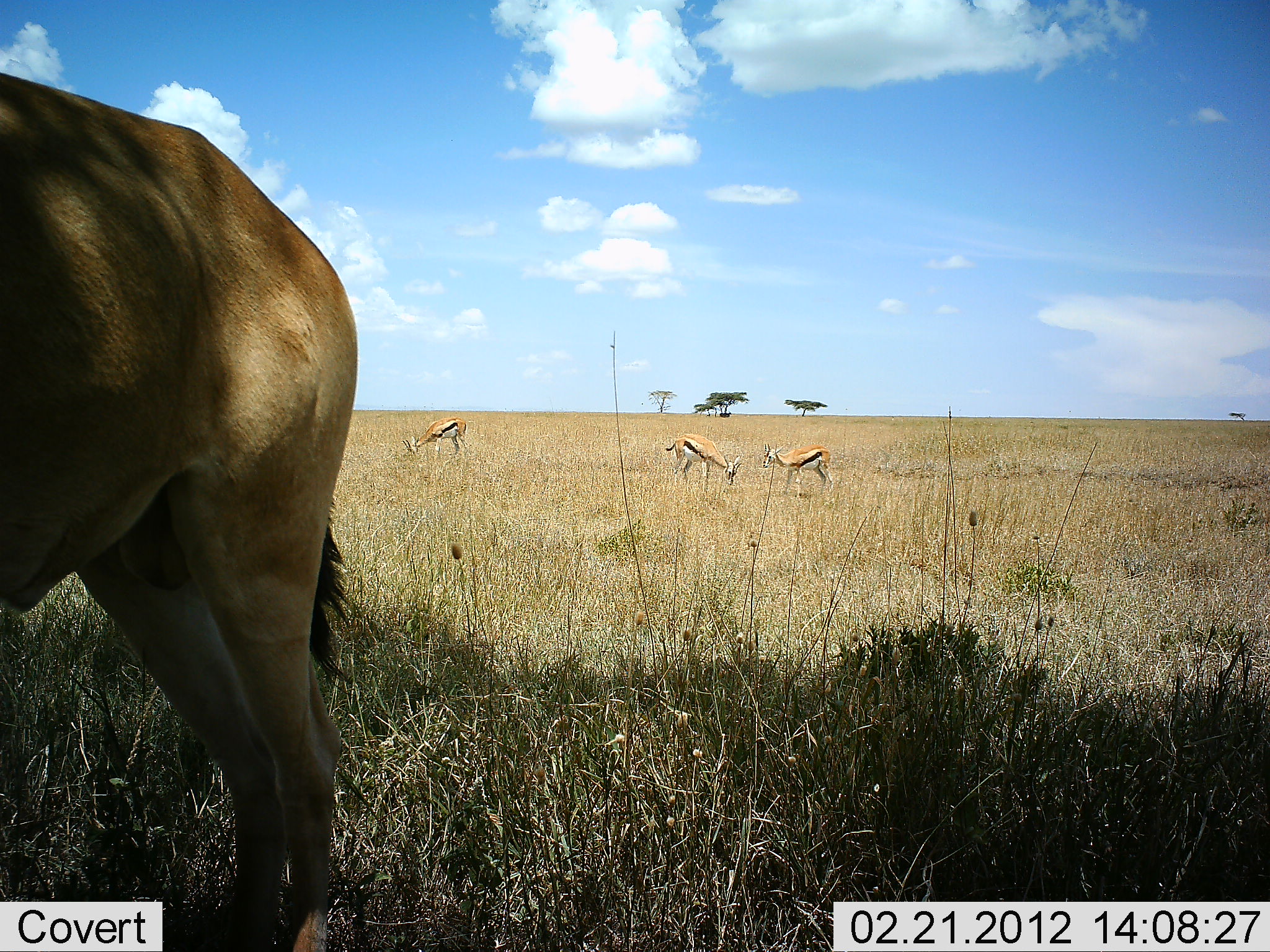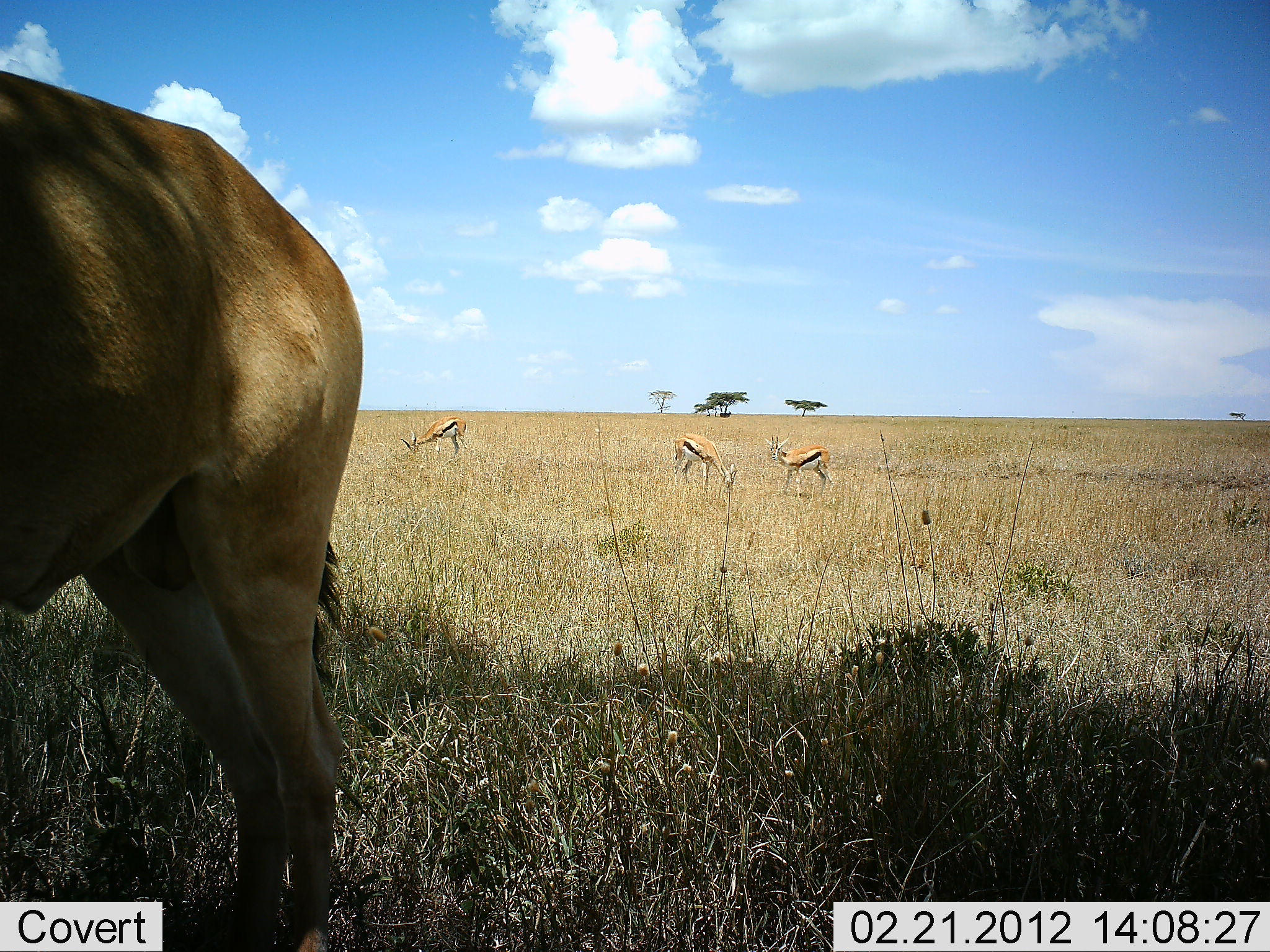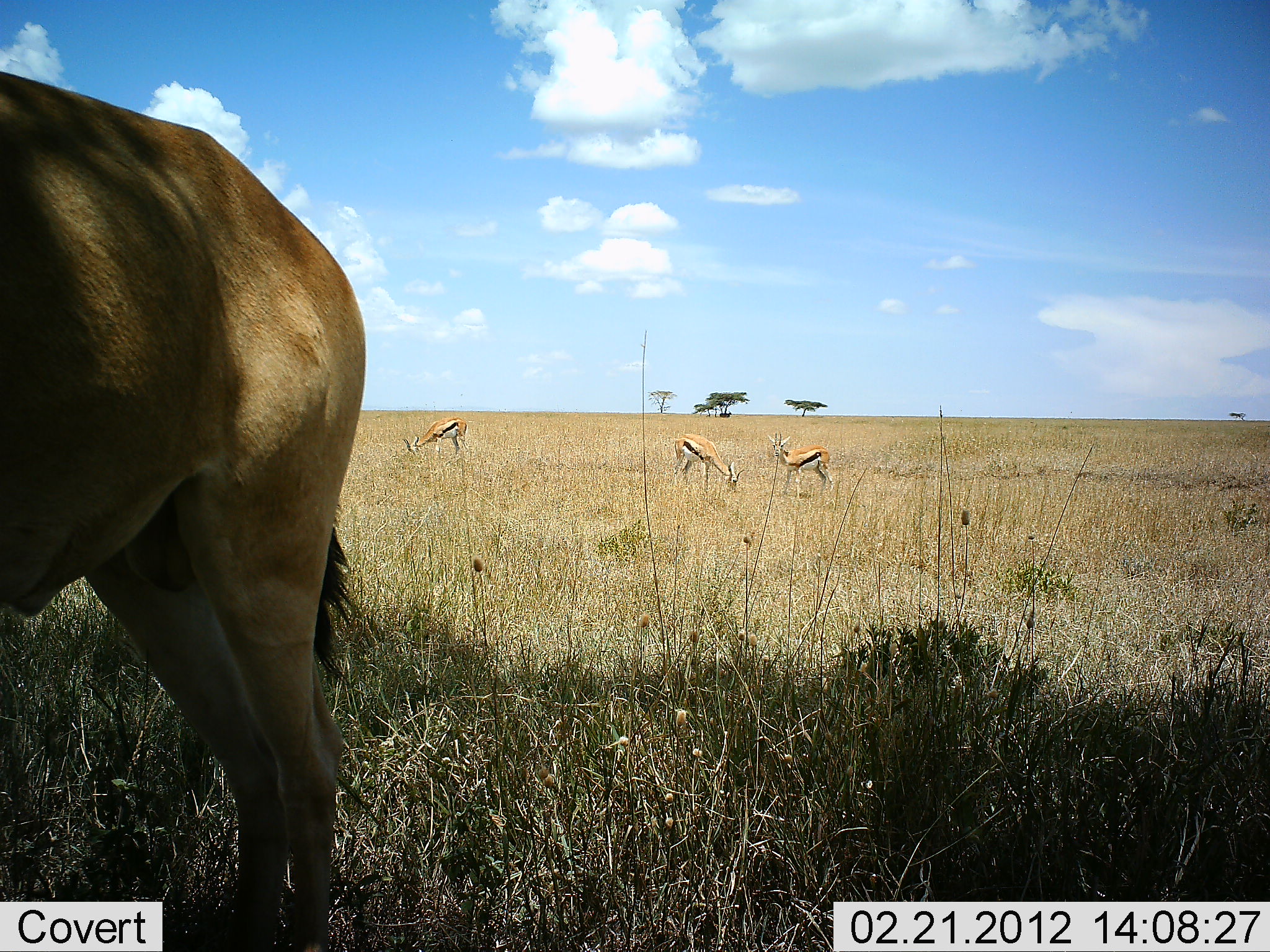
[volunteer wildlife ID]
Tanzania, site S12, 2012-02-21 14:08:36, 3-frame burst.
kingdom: Animalia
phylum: Chordata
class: Mammalia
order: Artiodactyla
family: Bovidae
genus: Eudorcas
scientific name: Eudorcas thomsonii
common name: thomson's gazelle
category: gazellethomsons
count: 3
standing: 55%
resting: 0%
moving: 0%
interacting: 0%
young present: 0%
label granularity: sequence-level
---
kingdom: Animalia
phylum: Chordata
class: Mammalia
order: Artiodactyla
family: Bovidae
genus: Alcelaphus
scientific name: Alcelaphus buselaphus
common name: hartebeest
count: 1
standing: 100%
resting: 0%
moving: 0%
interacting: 0%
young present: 0%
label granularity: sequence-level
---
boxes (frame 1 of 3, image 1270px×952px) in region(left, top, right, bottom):
animal: region(1, 76, 357, 952); region(664, 430, 741, 492); region(763, 443, 834, 499); region(401, 414, 469, 463)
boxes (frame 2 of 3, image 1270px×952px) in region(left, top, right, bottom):
animal: region(0, 67, 366, 952); region(762, 434, 834, 497); region(673, 434, 737, 494); region(401, 416, 469, 460); region(719, 411, 732, 417)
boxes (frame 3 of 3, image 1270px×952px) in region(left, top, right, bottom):
animal: region(0, 69, 374, 951); region(766, 432, 835, 500); region(671, 433, 742, 496); region(402, 416, 471, 459); region(718, 412, 731, 417)